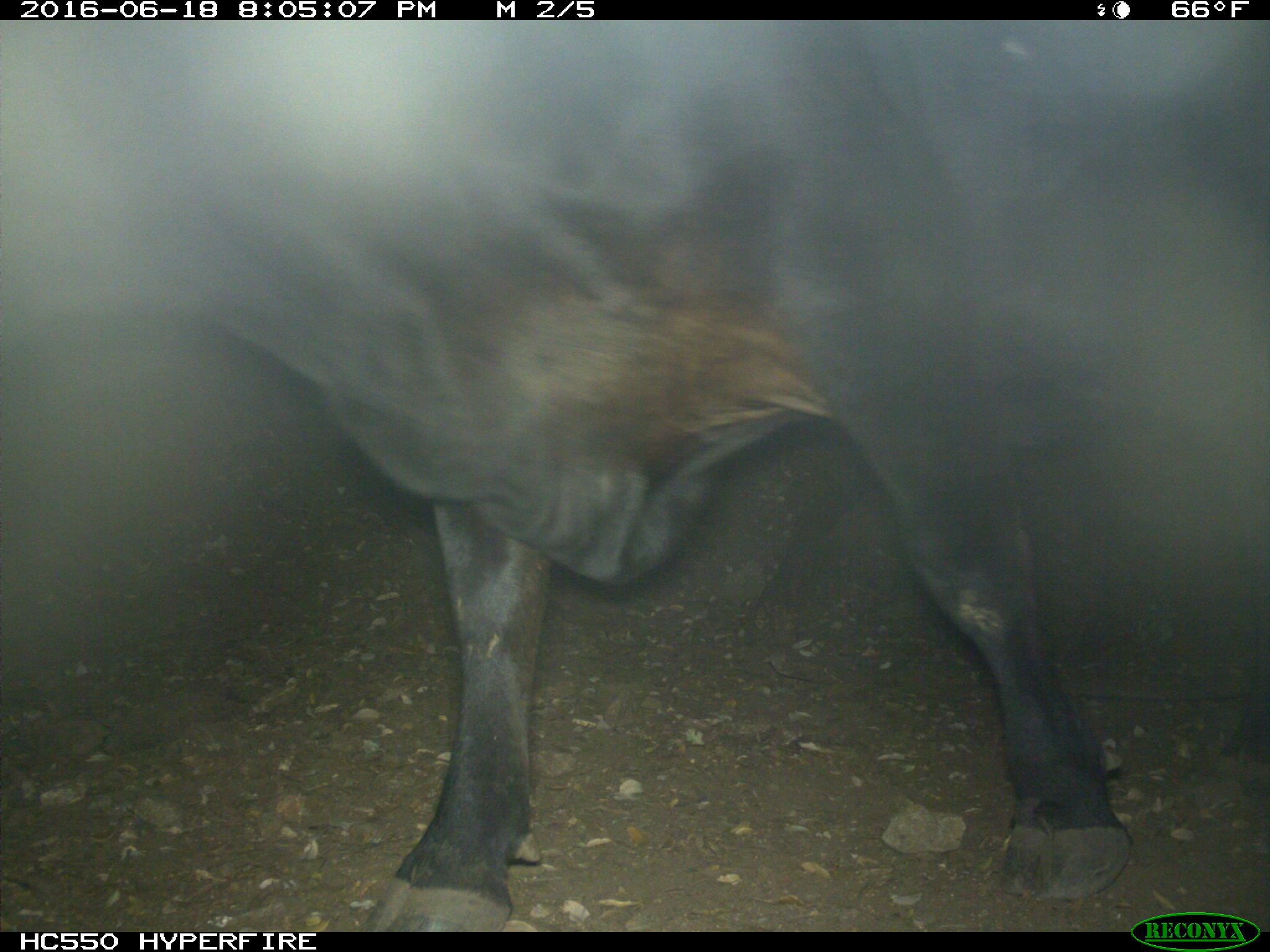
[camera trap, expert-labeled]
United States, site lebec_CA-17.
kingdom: Animalia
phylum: Chordata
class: Mammalia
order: Artiodactyla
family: Bovidae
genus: Bos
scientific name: Bos taurus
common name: domestic cow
Bos taurus (domestic cow).